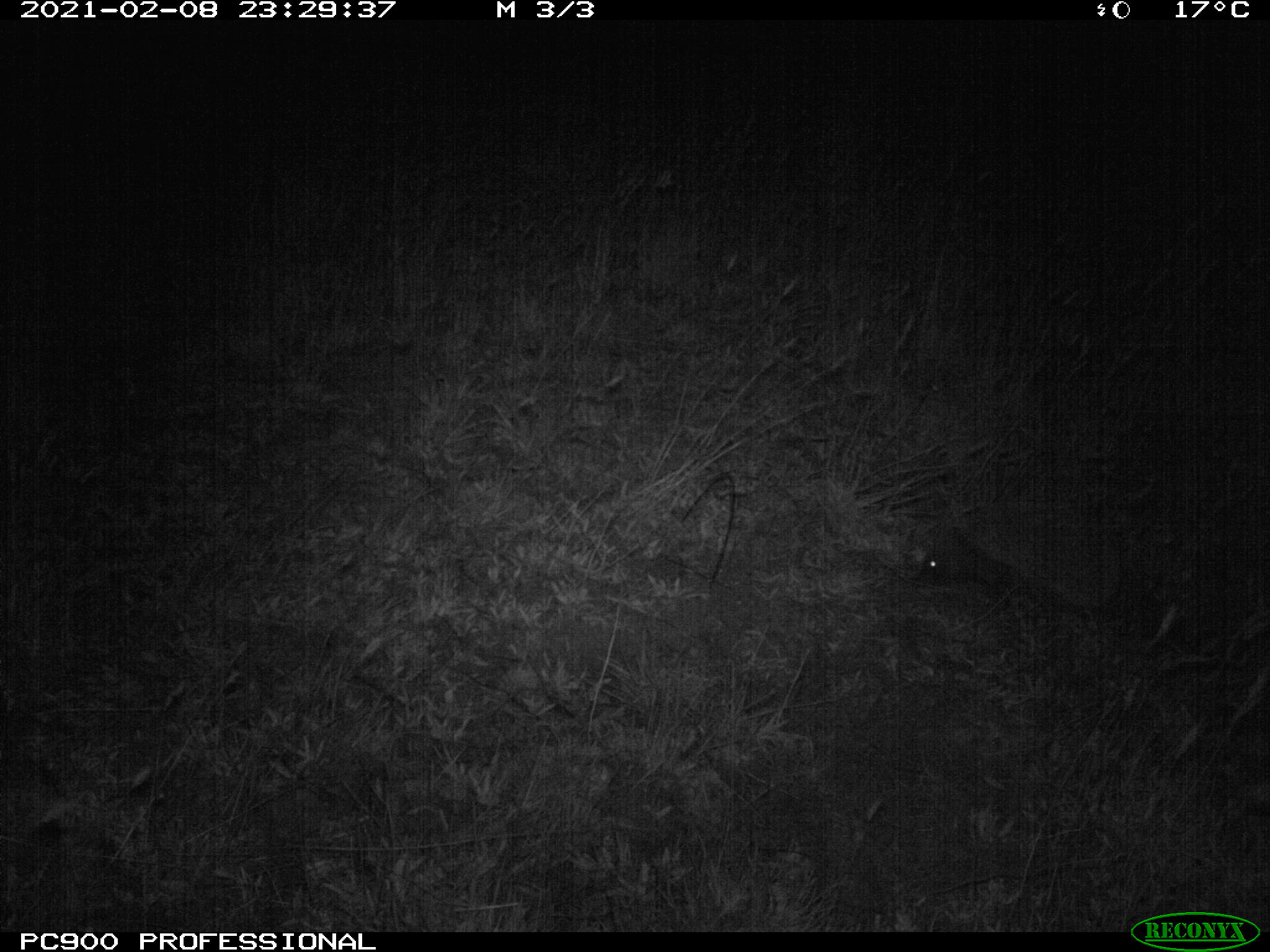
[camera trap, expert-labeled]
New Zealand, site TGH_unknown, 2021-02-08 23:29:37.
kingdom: Animalia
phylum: Chordata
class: Mammalia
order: Eulipotyphla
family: Erinaceidae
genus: Erinaceus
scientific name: Erinaceus europaeus europaeus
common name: european hedgehog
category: hedgehog